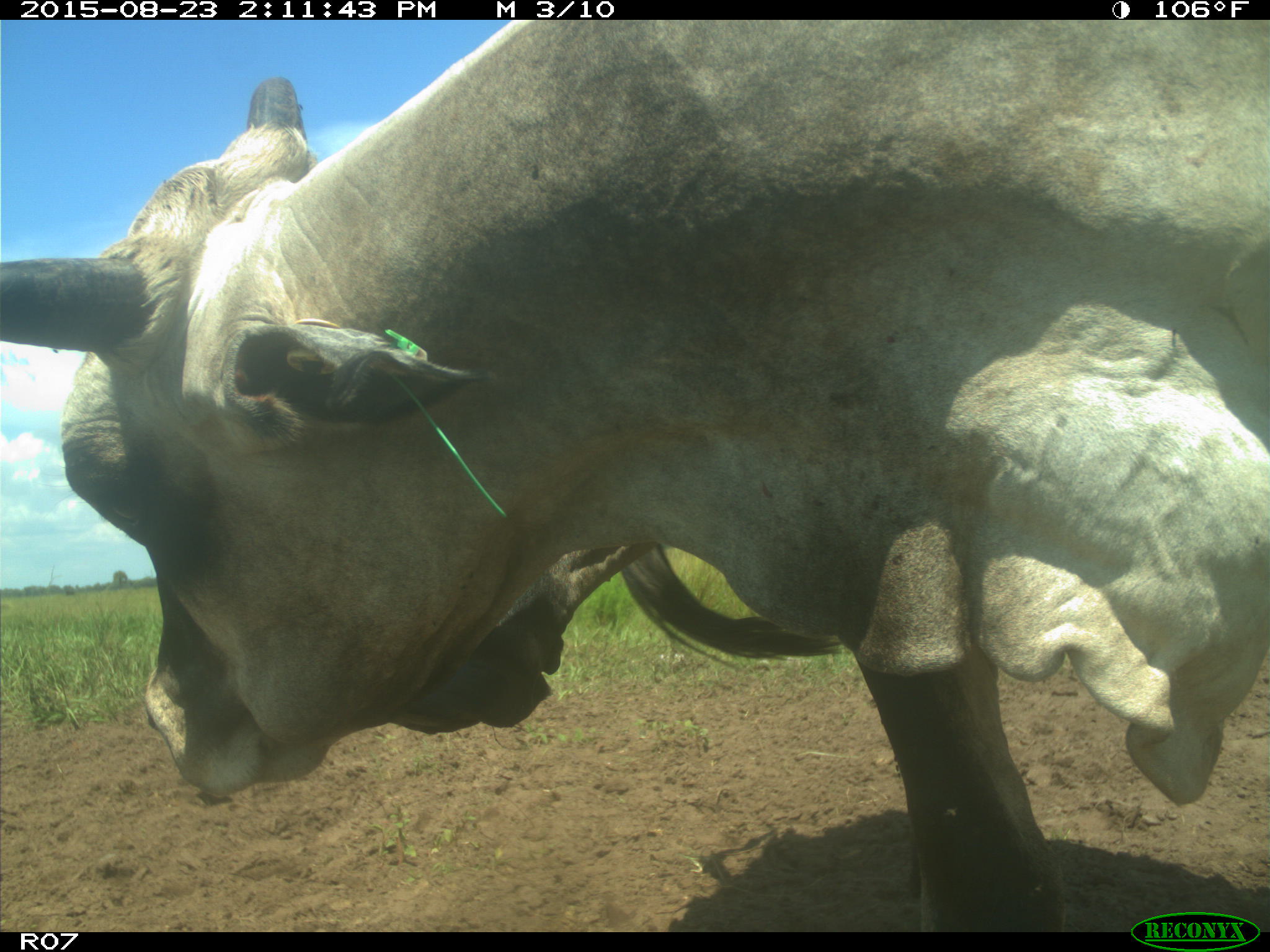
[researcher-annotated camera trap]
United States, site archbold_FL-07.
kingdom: Animalia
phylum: Chordata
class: Mammalia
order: Artiodactyla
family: Bovidae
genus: Bos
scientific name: Bos taurus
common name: domestic cow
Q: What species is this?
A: Bos taurus (domestic cow).